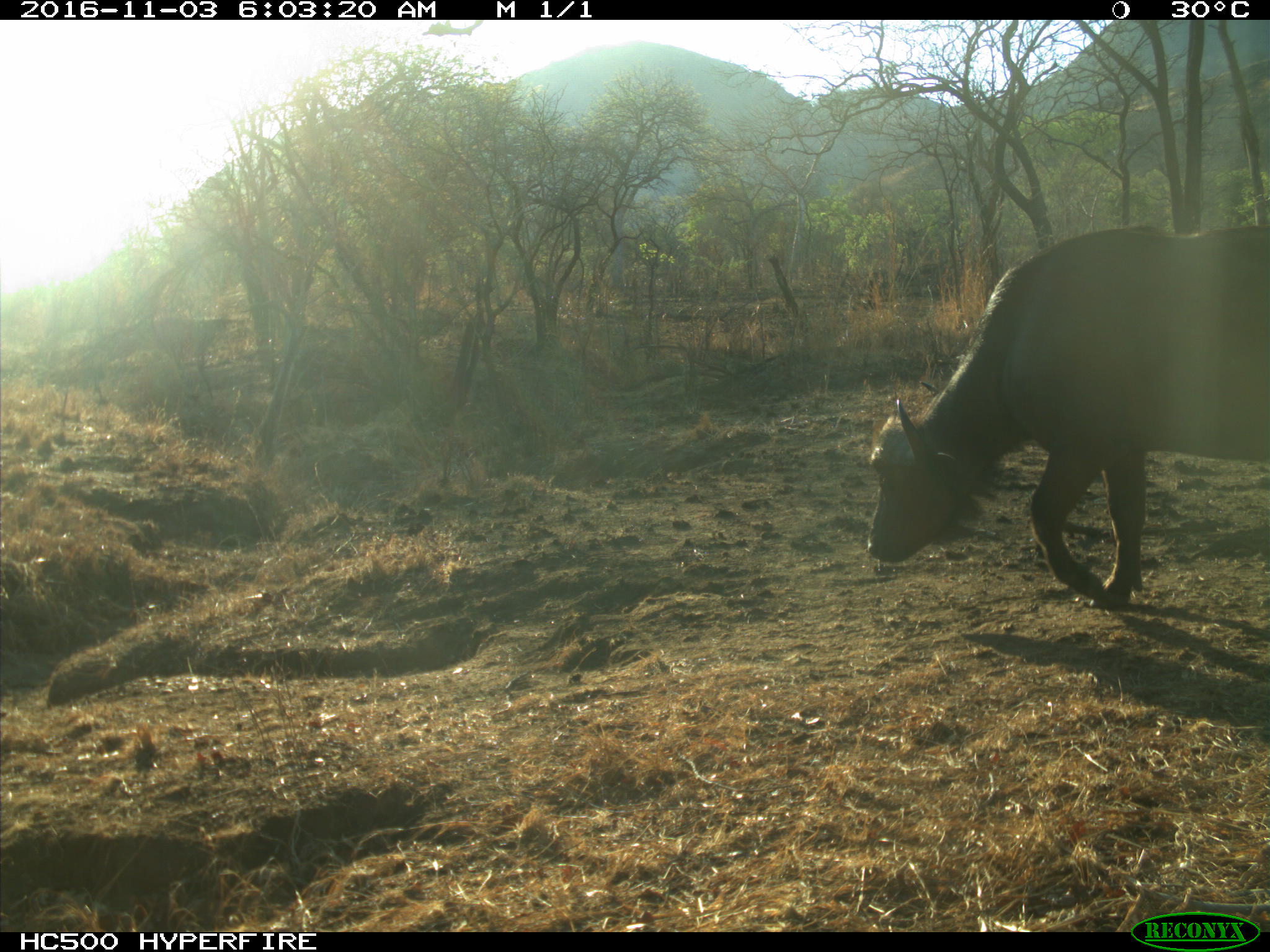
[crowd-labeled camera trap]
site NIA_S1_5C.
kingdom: Animalia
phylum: Chordata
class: Mammalia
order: Artiodactyla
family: Bovidae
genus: Syncerus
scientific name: Syncerus caffer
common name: african buffalo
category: buffalo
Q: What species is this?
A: Buffalo (african buffalo) (Syncerus caffer).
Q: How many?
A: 1.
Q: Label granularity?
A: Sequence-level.